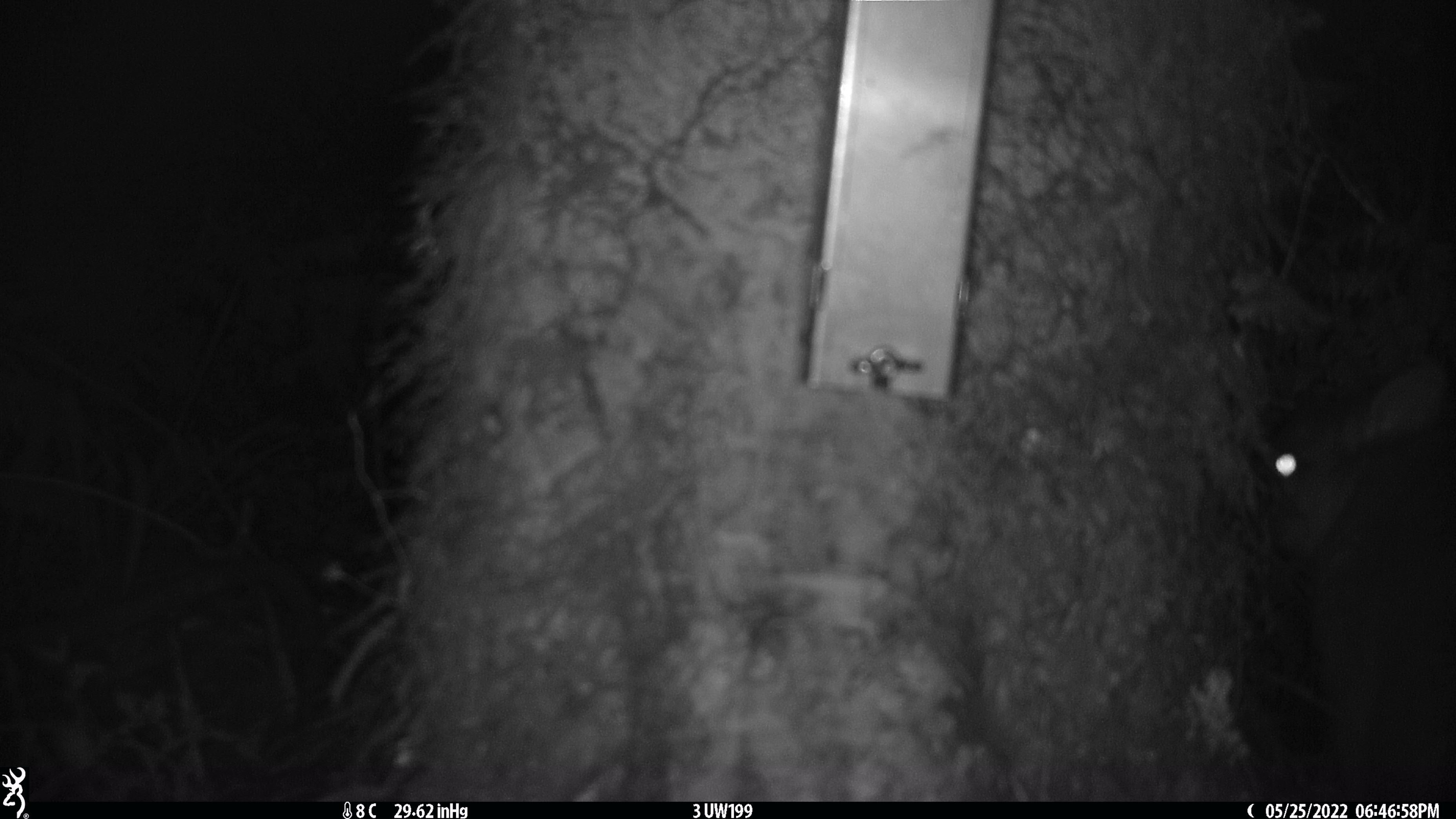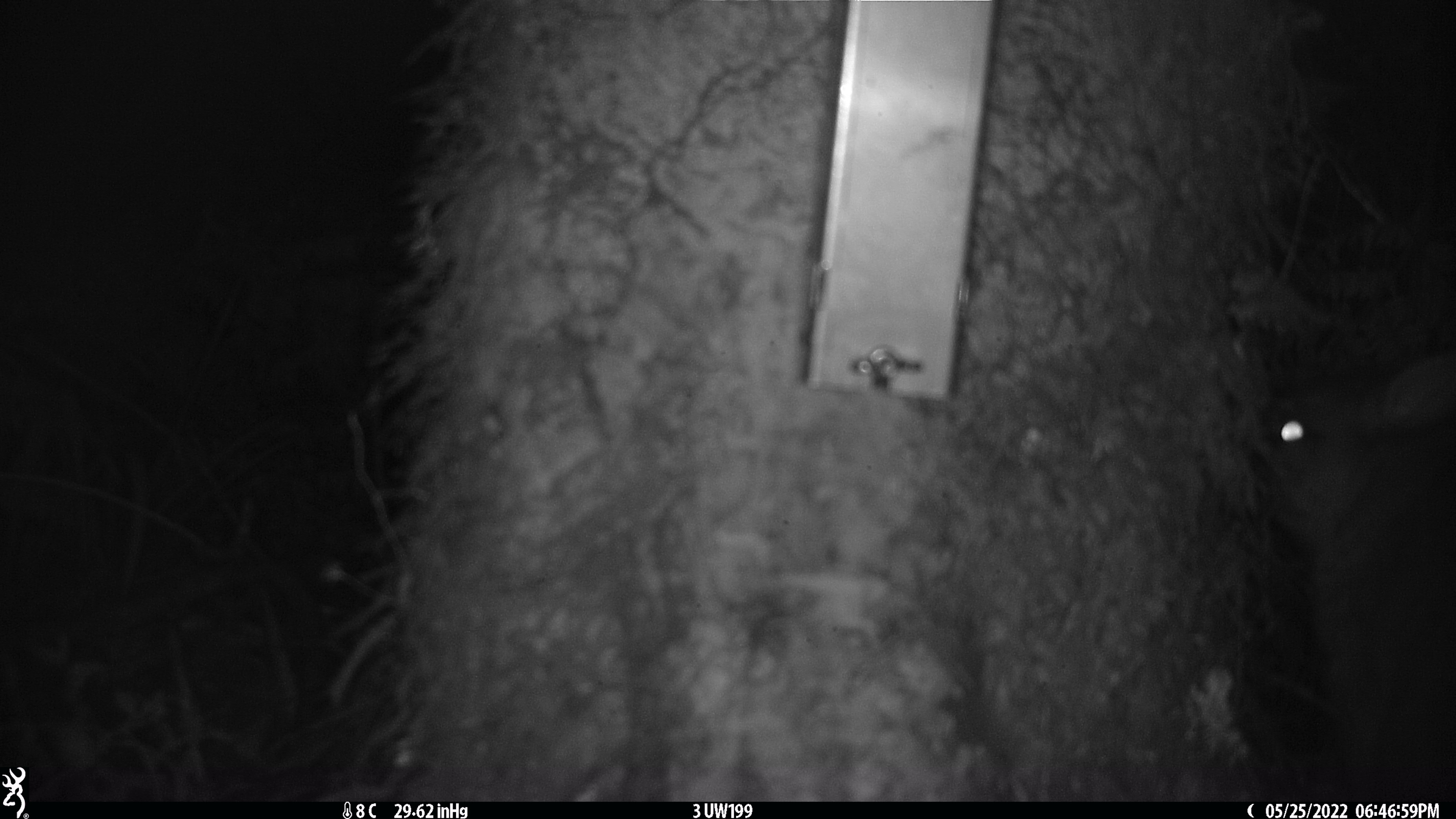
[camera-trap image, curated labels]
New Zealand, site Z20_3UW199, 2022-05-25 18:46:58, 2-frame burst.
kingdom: Animalia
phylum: Chordata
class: Mammalia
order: Diprotodontia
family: Phalangeridae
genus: Trichosurus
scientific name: Trichosurus vulpecula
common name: common brushtail possum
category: possum